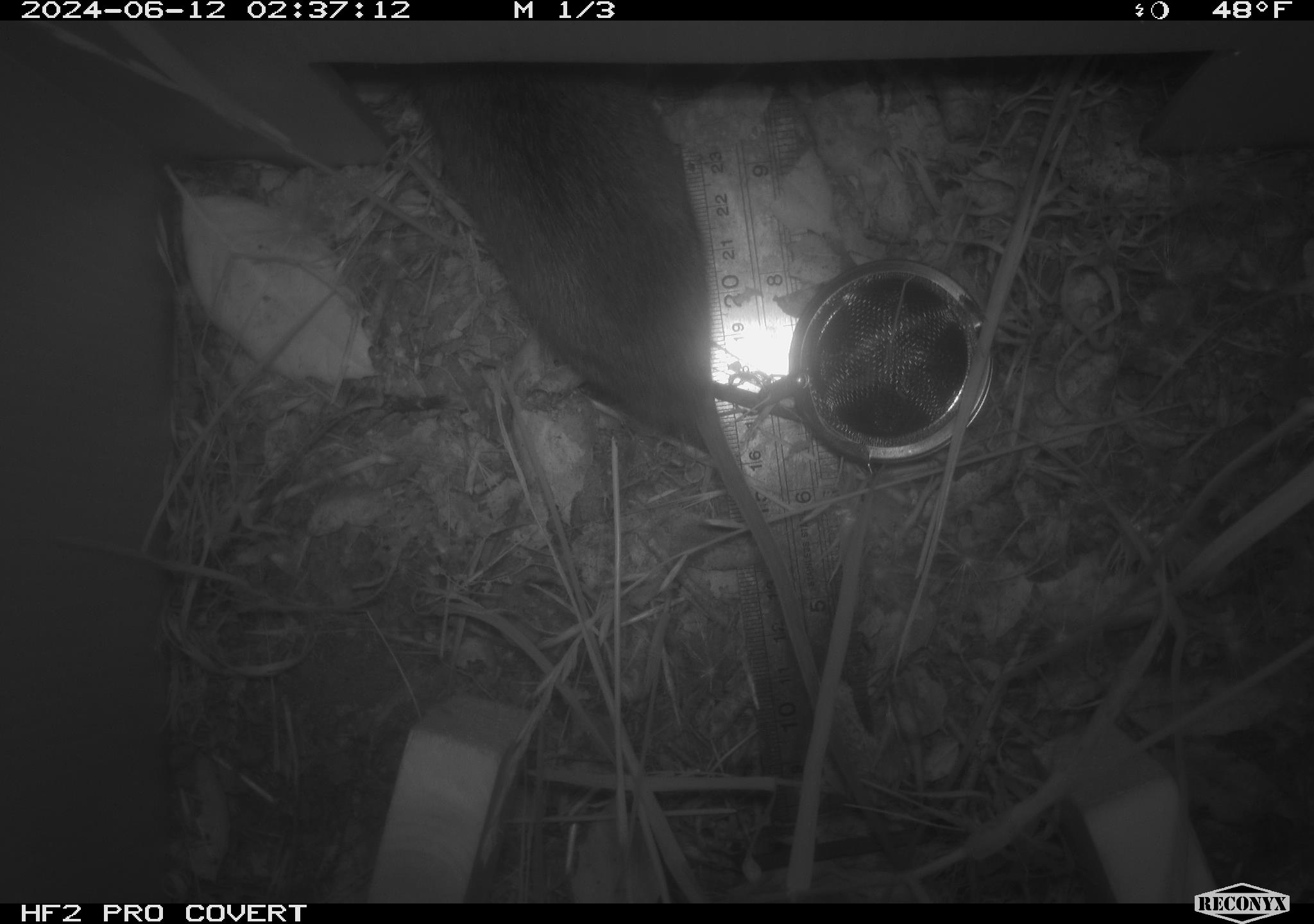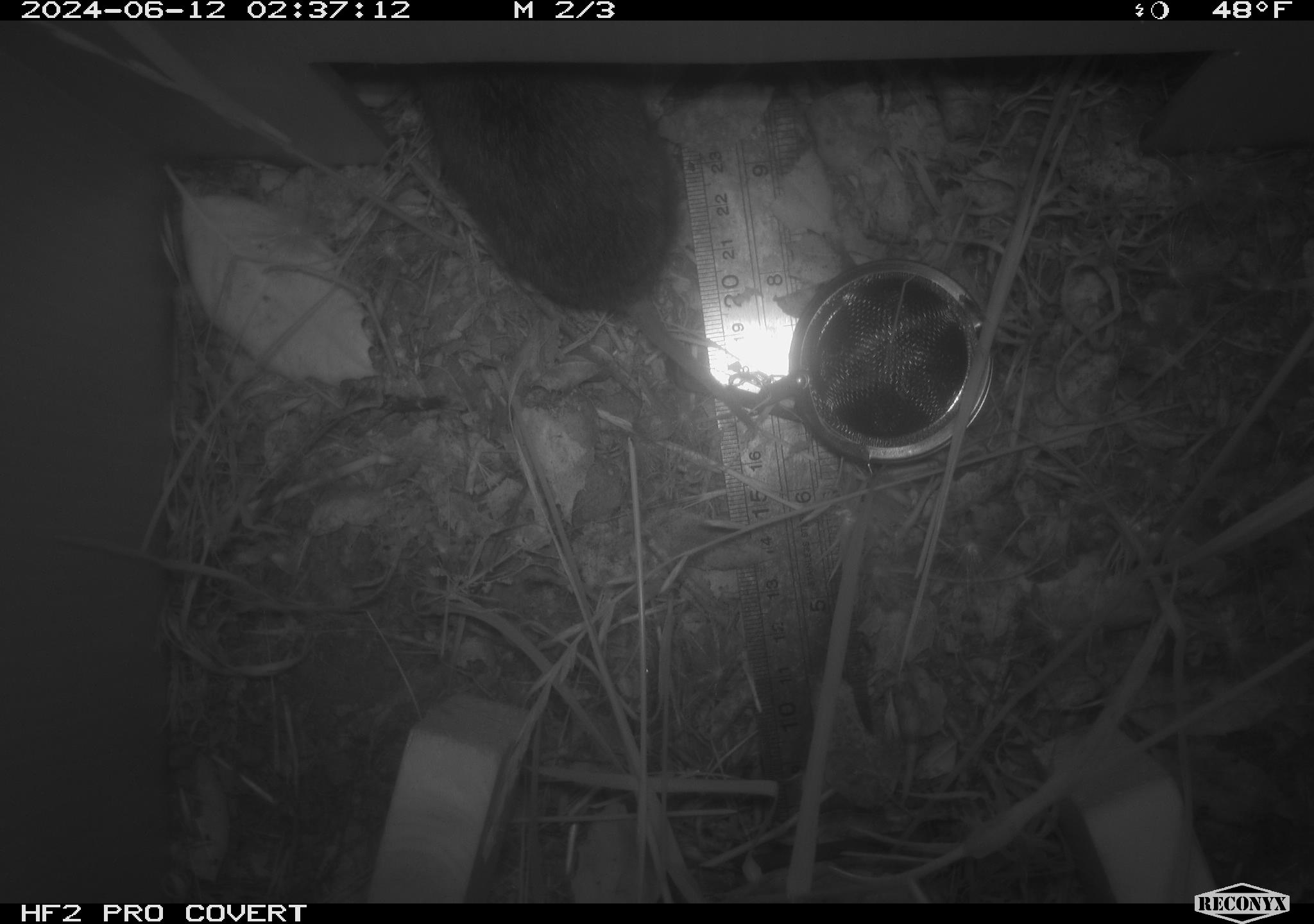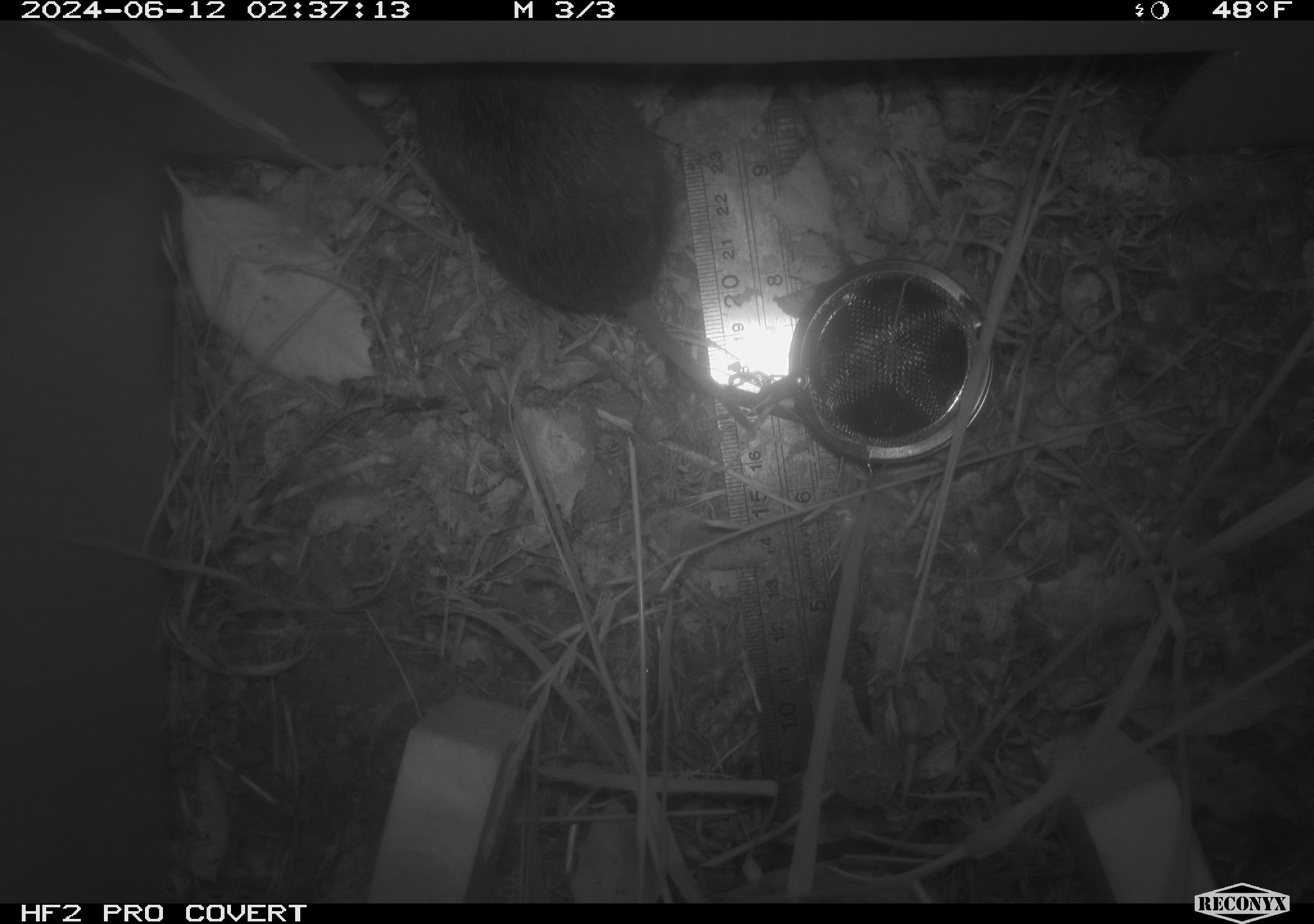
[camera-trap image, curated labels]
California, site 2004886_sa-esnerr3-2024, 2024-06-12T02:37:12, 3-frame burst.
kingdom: Animalia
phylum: Chordata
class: Mammalia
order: Rodentia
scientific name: Rodentia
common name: rodent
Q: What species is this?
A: Rodent (Rodentia).